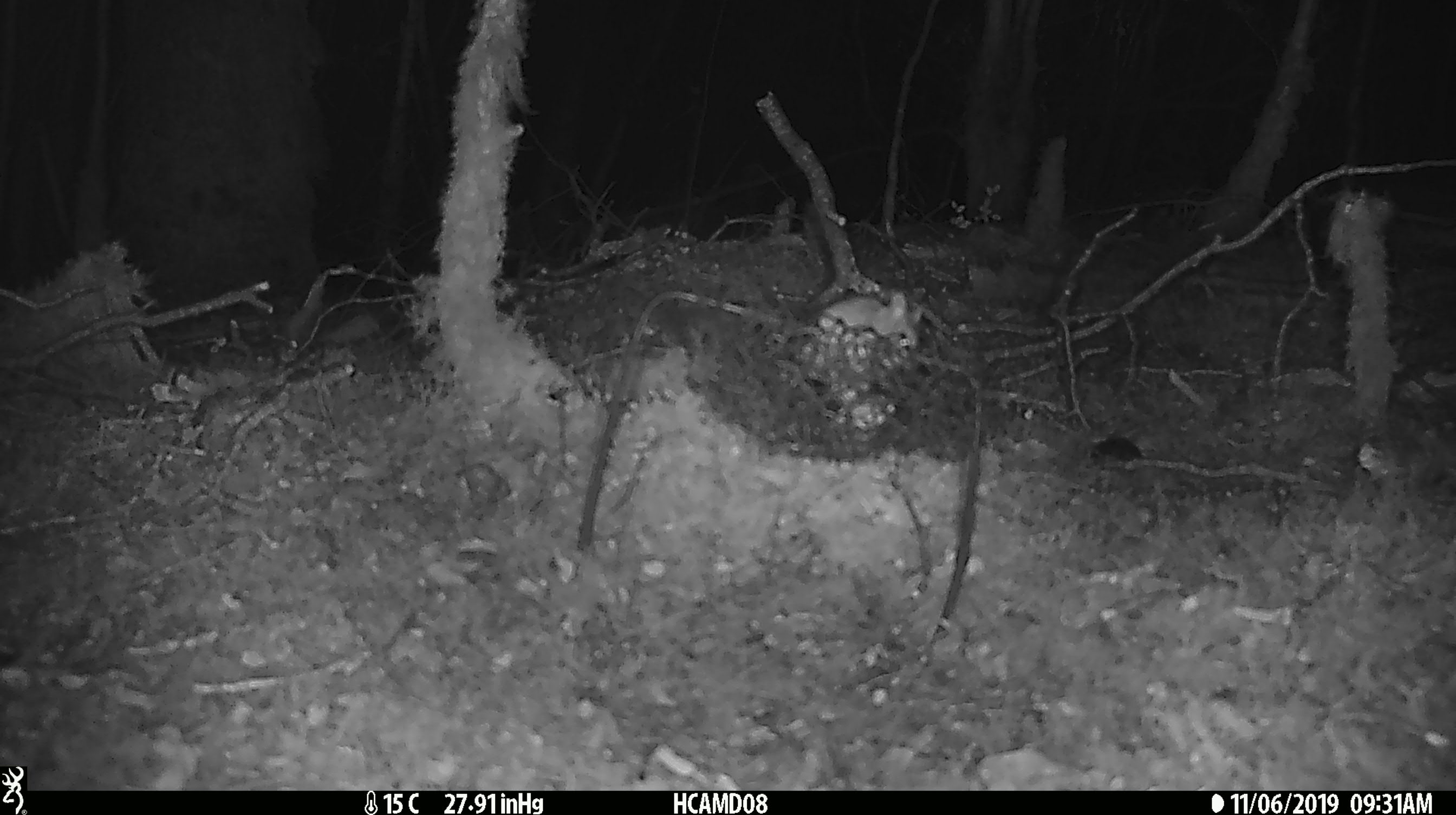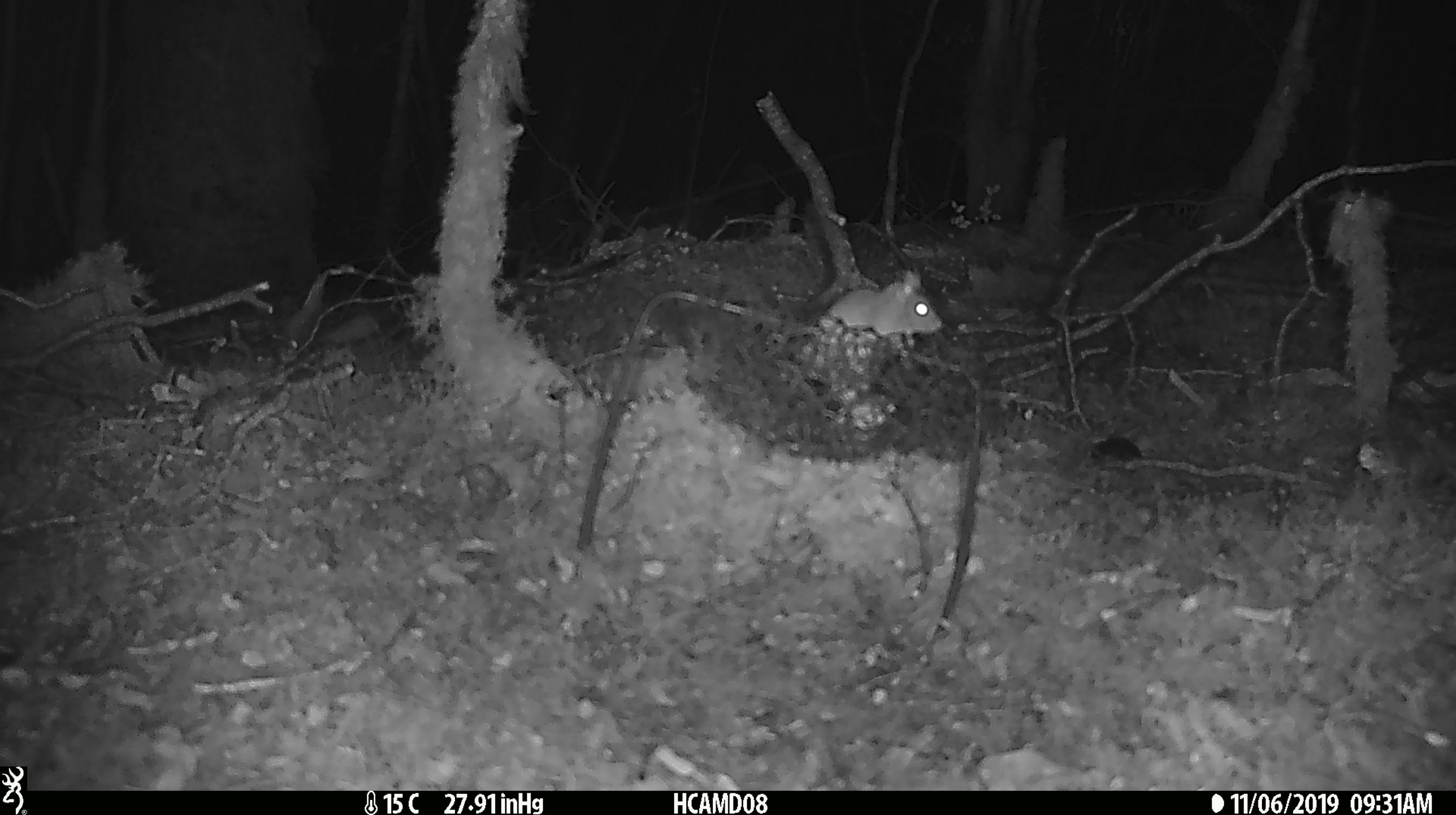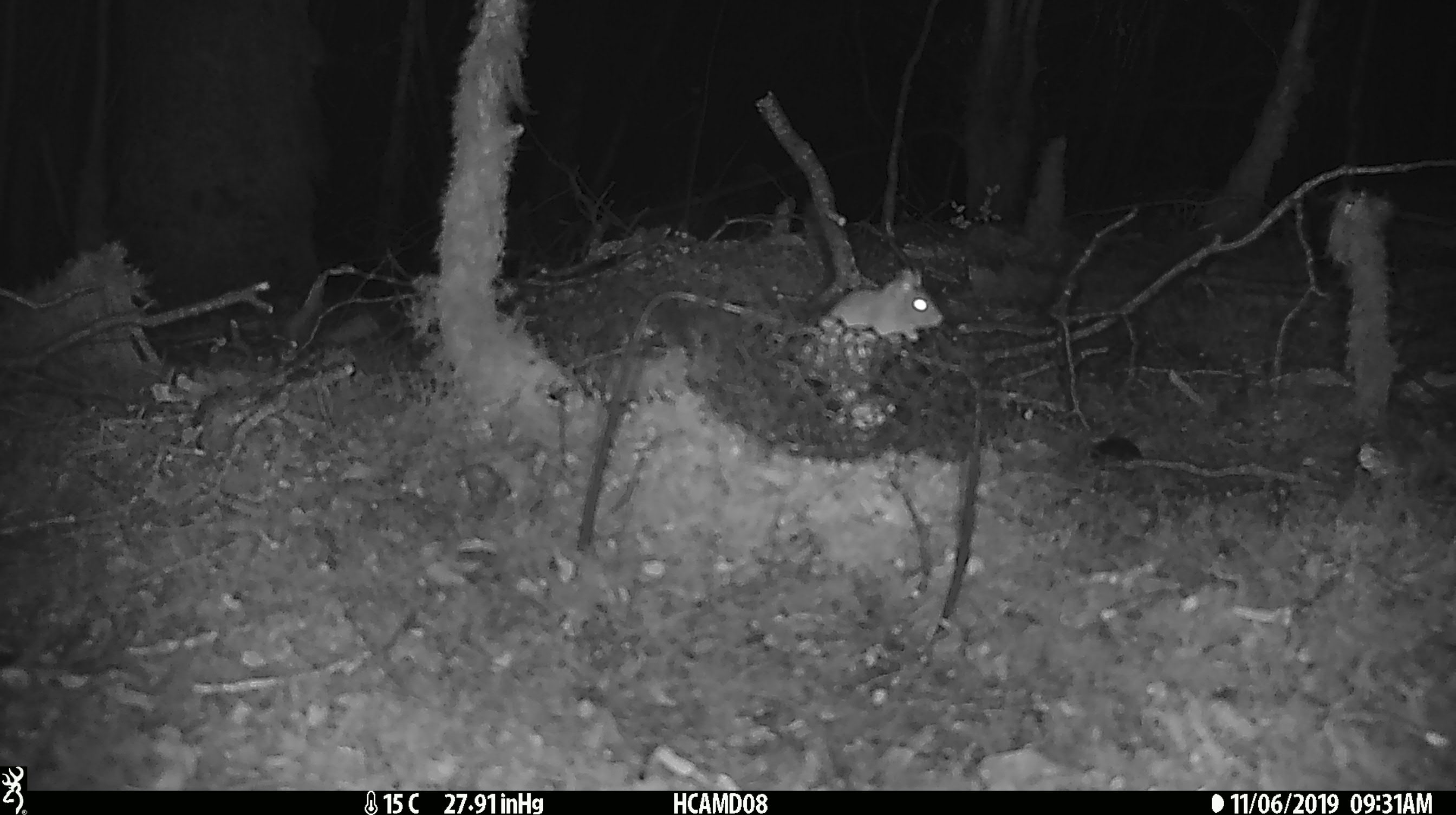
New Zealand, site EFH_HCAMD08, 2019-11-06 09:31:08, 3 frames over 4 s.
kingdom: Animalia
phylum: Chordata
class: Mammalia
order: Rodentia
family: Muridae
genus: Mus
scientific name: Mus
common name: mouse